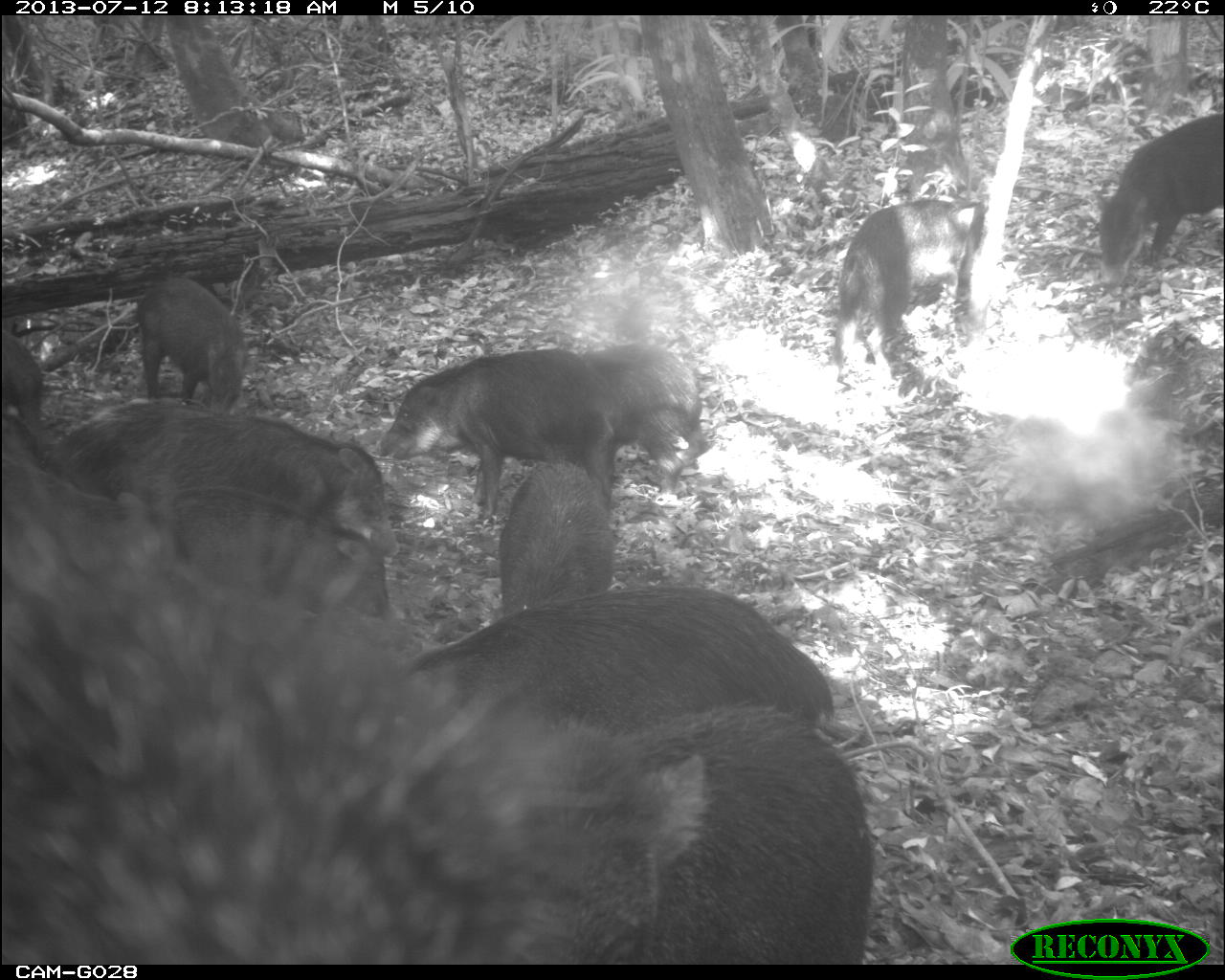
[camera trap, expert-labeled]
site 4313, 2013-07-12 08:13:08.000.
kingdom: Animalia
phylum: Chordata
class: Mammalia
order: Artiodactyla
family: Tayassuidae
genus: Tayassu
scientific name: Tayassu pecari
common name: white-lipped peccary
Tayassu pecari (white-lipped peccary), count 20.